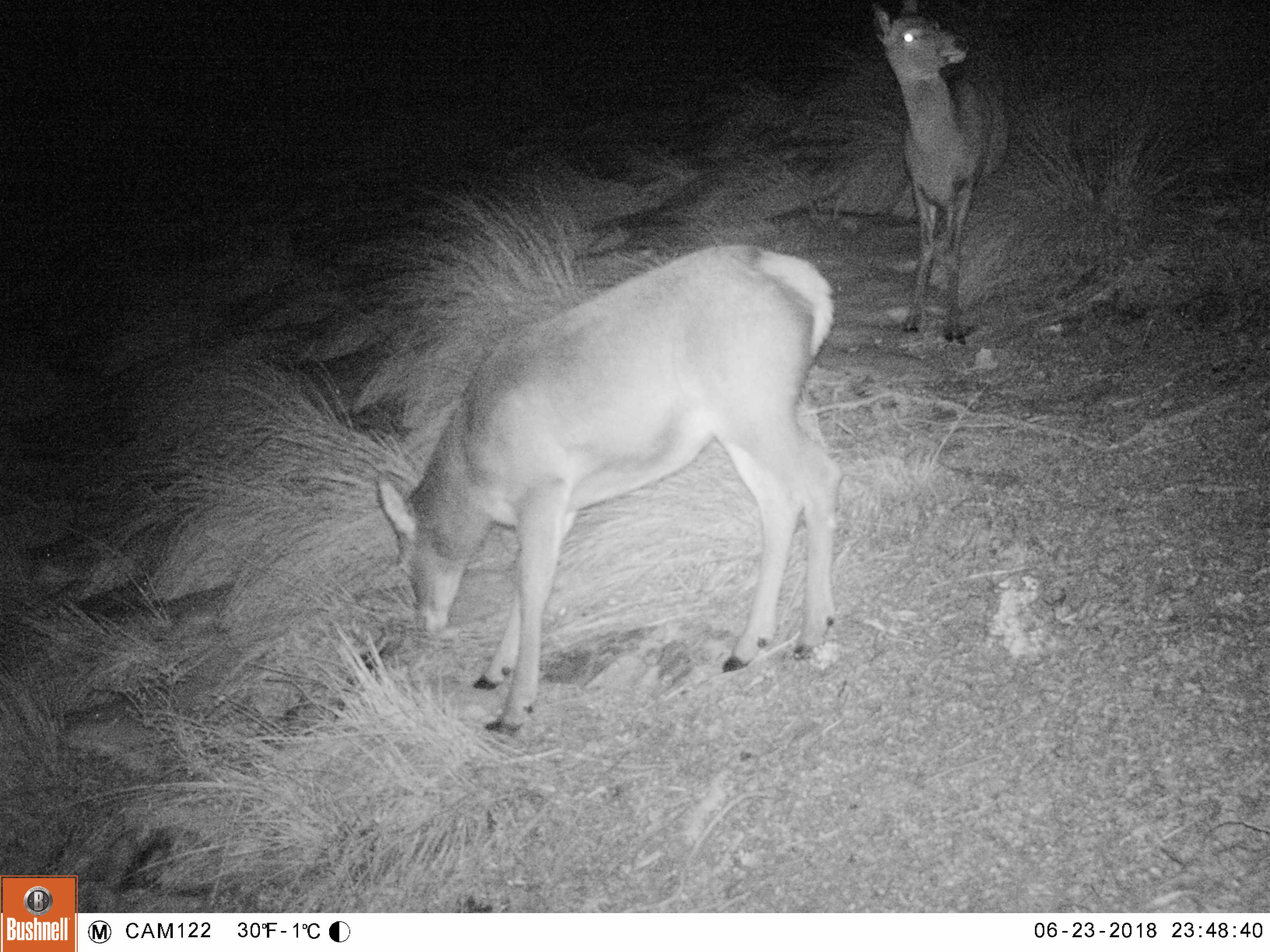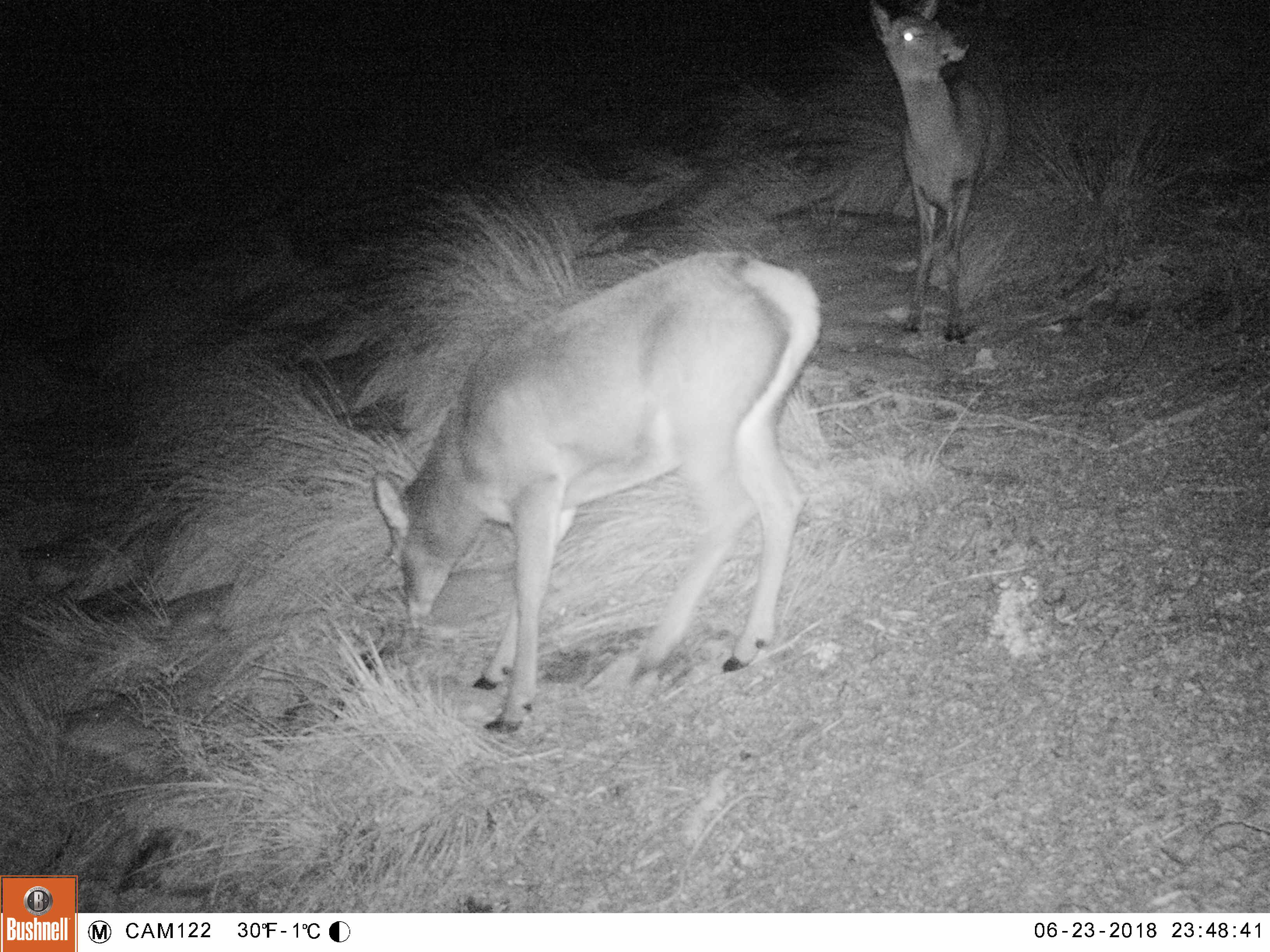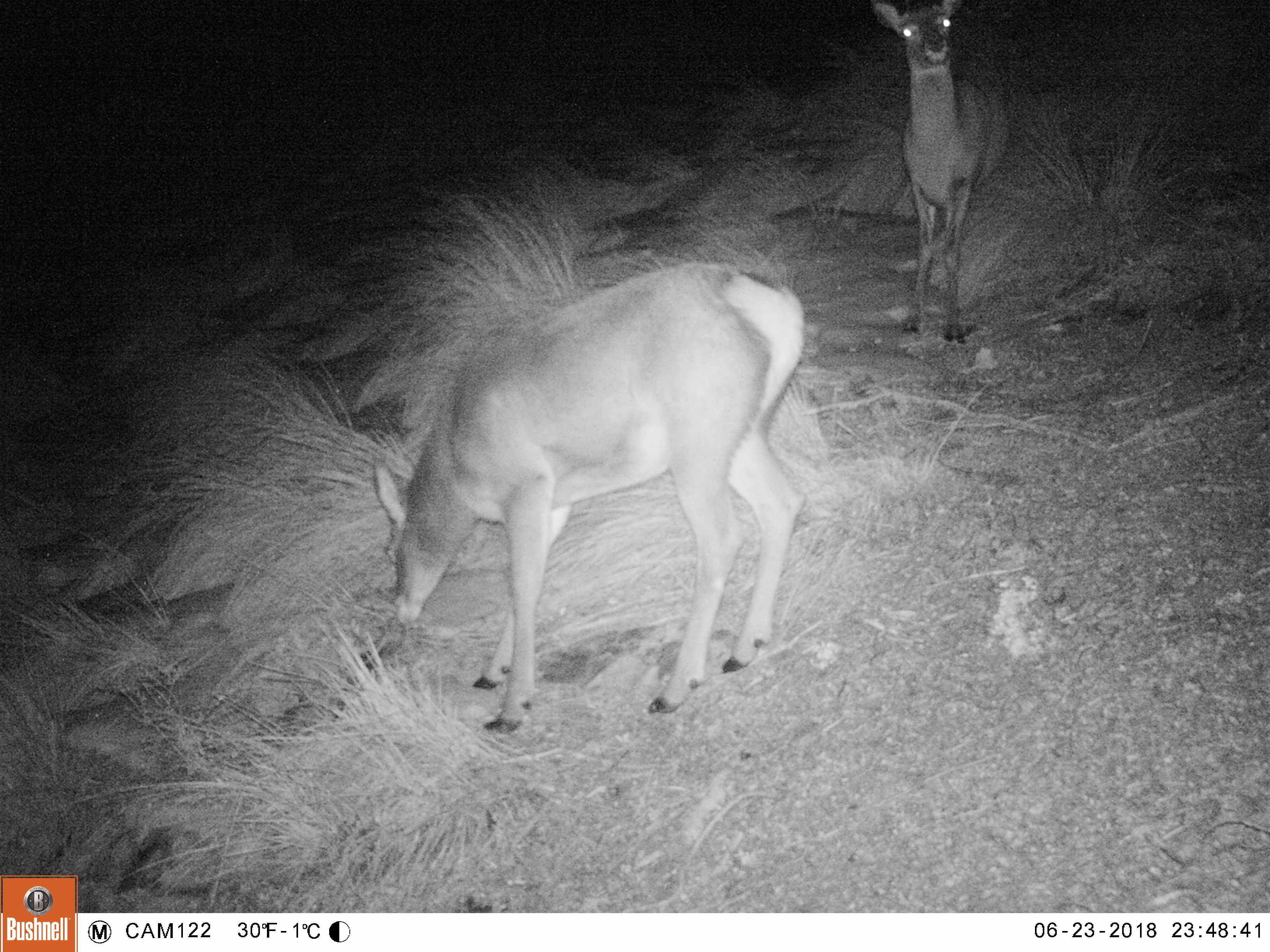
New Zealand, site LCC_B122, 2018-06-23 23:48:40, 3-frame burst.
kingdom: Animalia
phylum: Chordata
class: Mammalia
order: Artiodactyla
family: Cervidae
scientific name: Cervidae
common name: deer